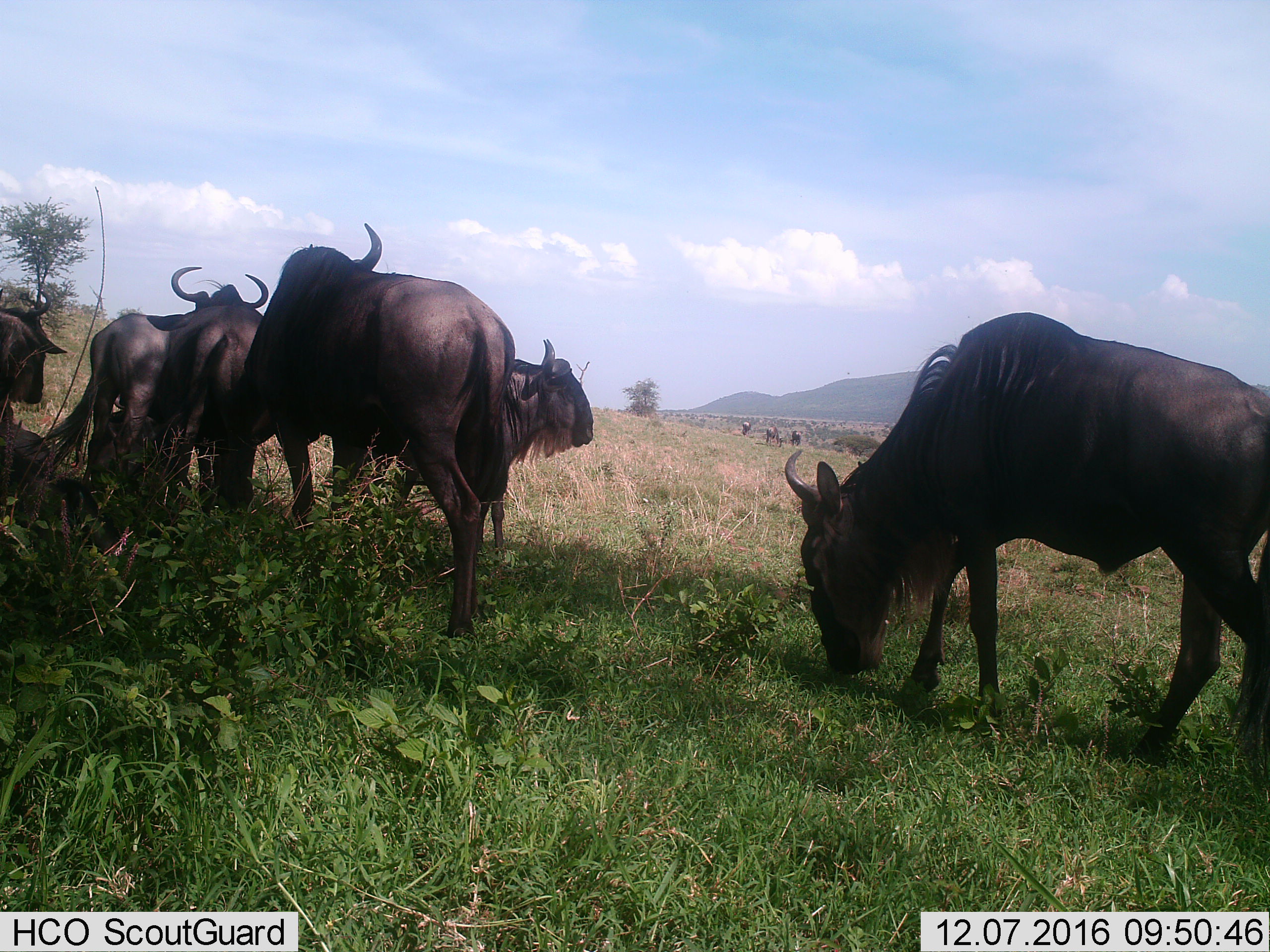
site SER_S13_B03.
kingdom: Animalia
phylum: Chordata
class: Mammalia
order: Artiodactyla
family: Bovidae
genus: Connochaetes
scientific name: Connochaetes taurinus taurinus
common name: blue wildebeest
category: wildebeestblue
Wildebeestblue (blue wildebeest) (Connochaetes taurinus taurinus), count 9. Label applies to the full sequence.